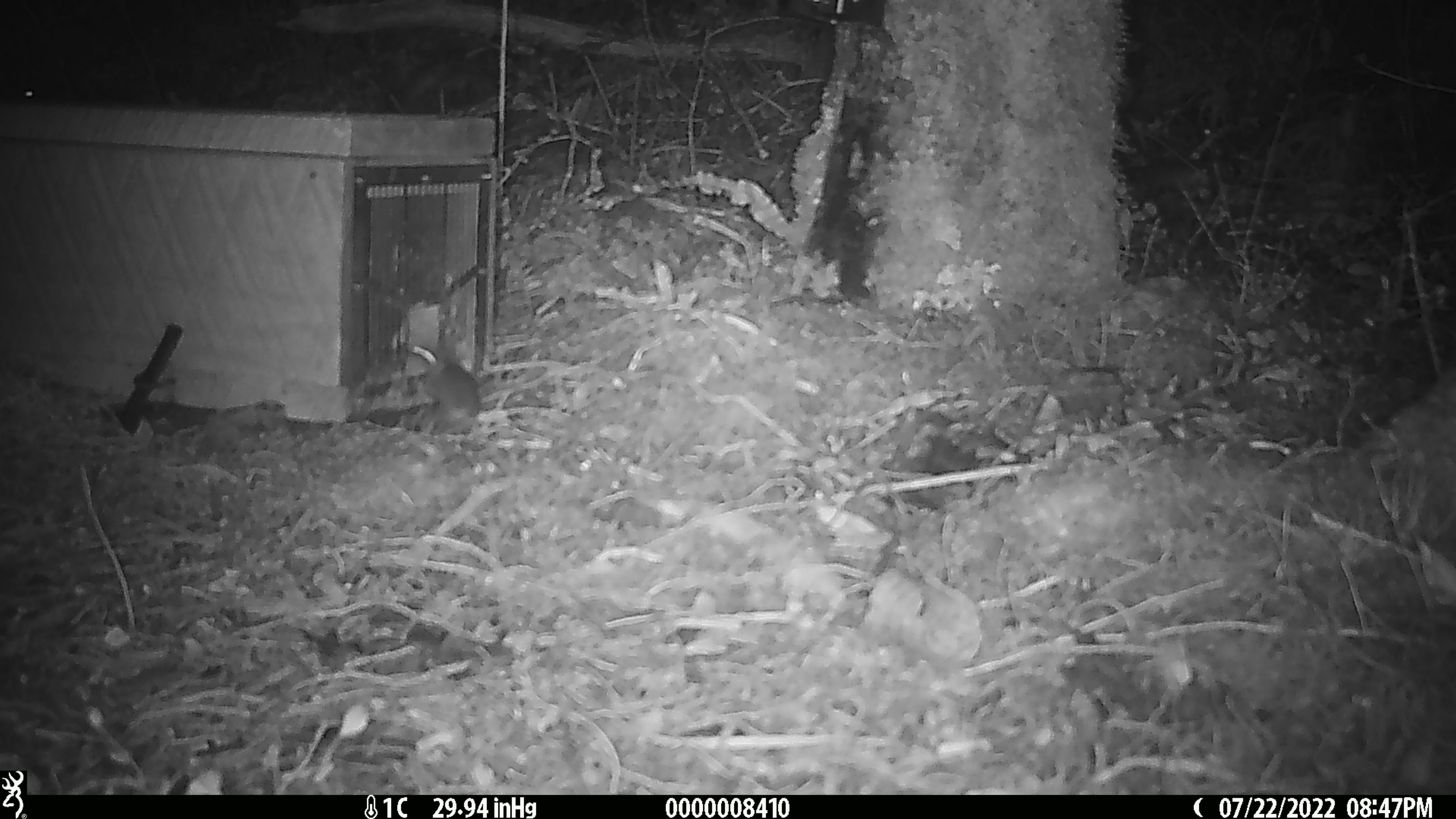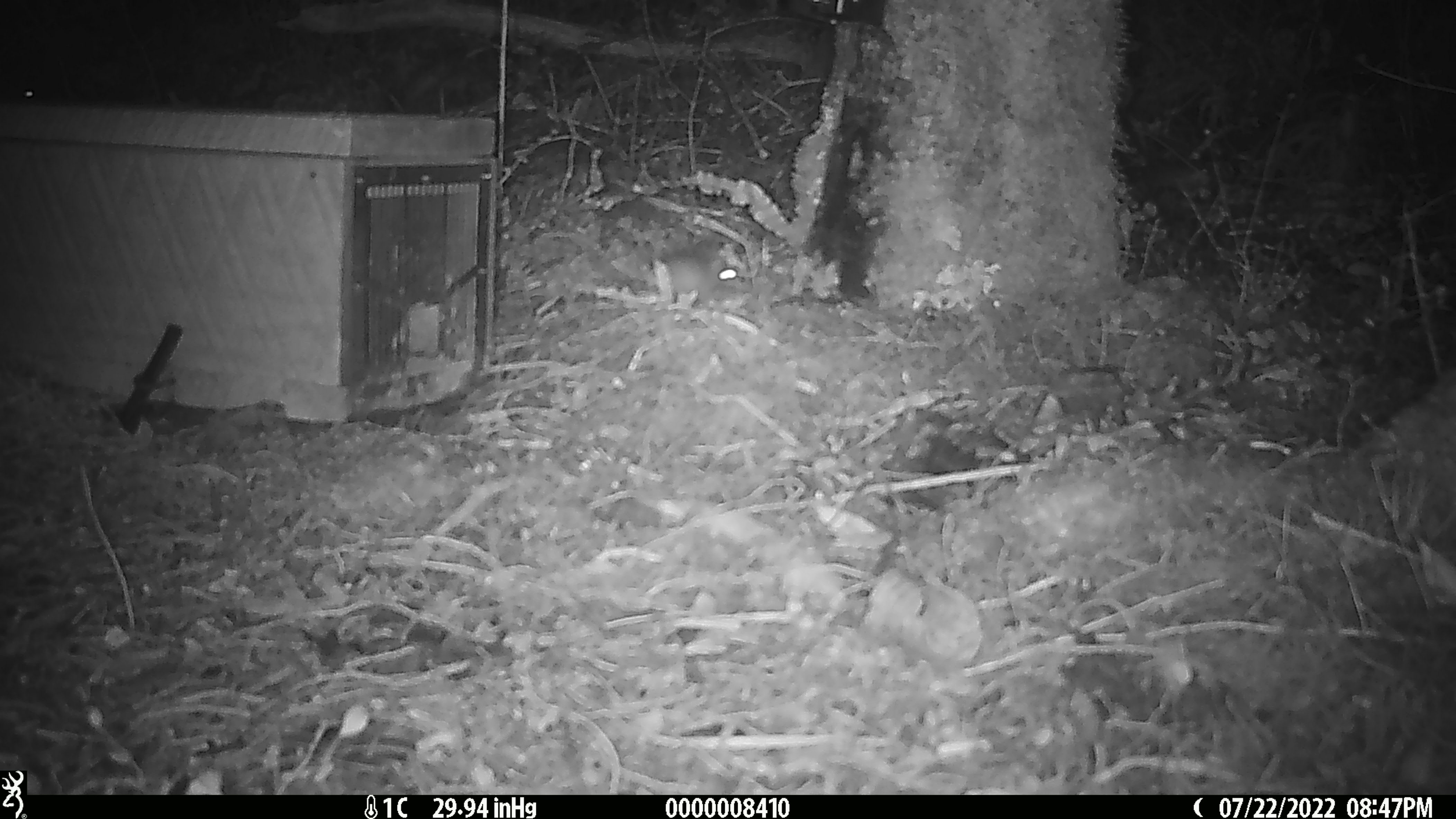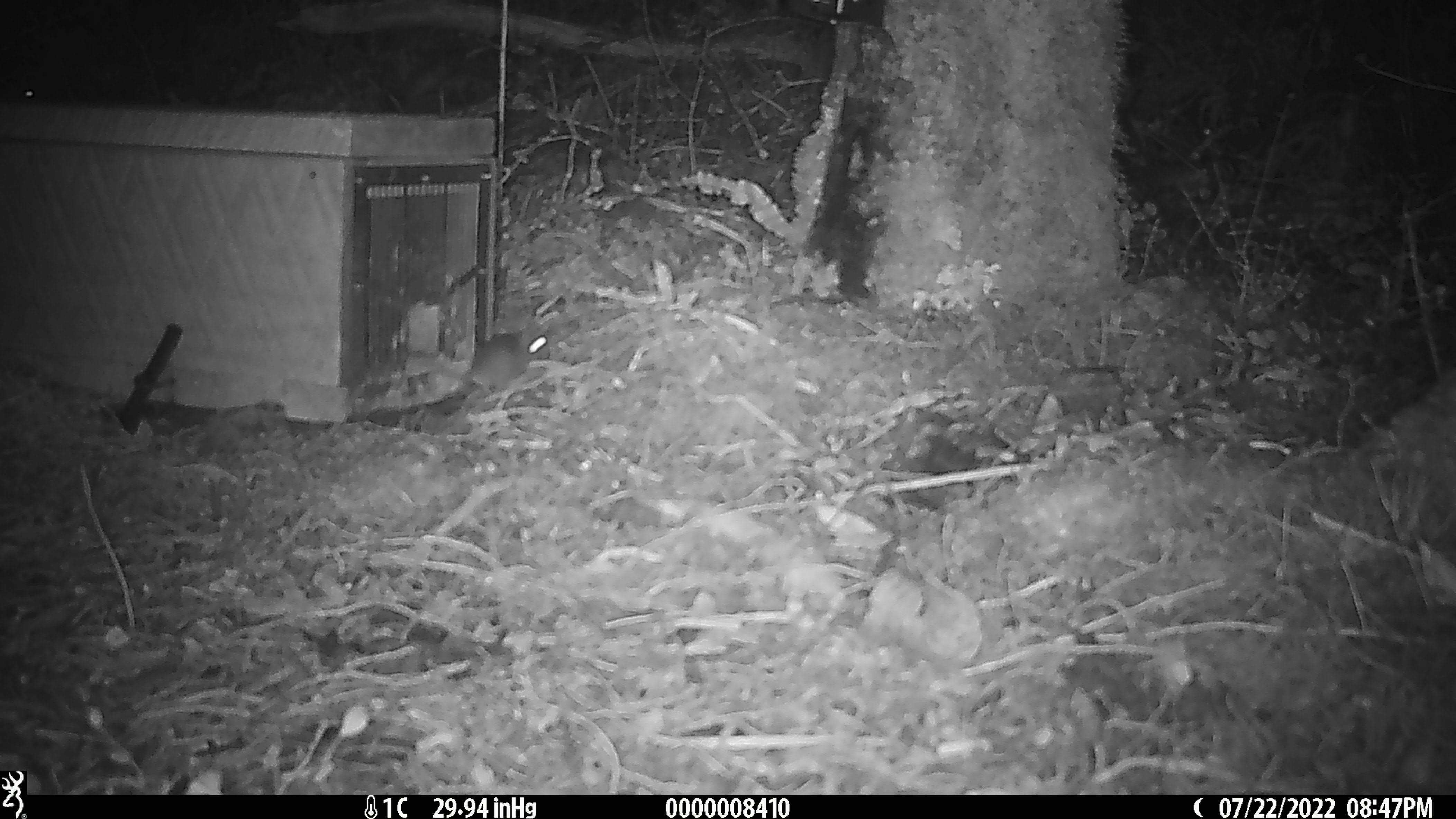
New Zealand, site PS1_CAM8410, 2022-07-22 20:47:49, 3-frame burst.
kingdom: Animalia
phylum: Chordata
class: Mammalia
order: Rodentia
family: Muridae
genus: Mus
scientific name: Mus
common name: mouse